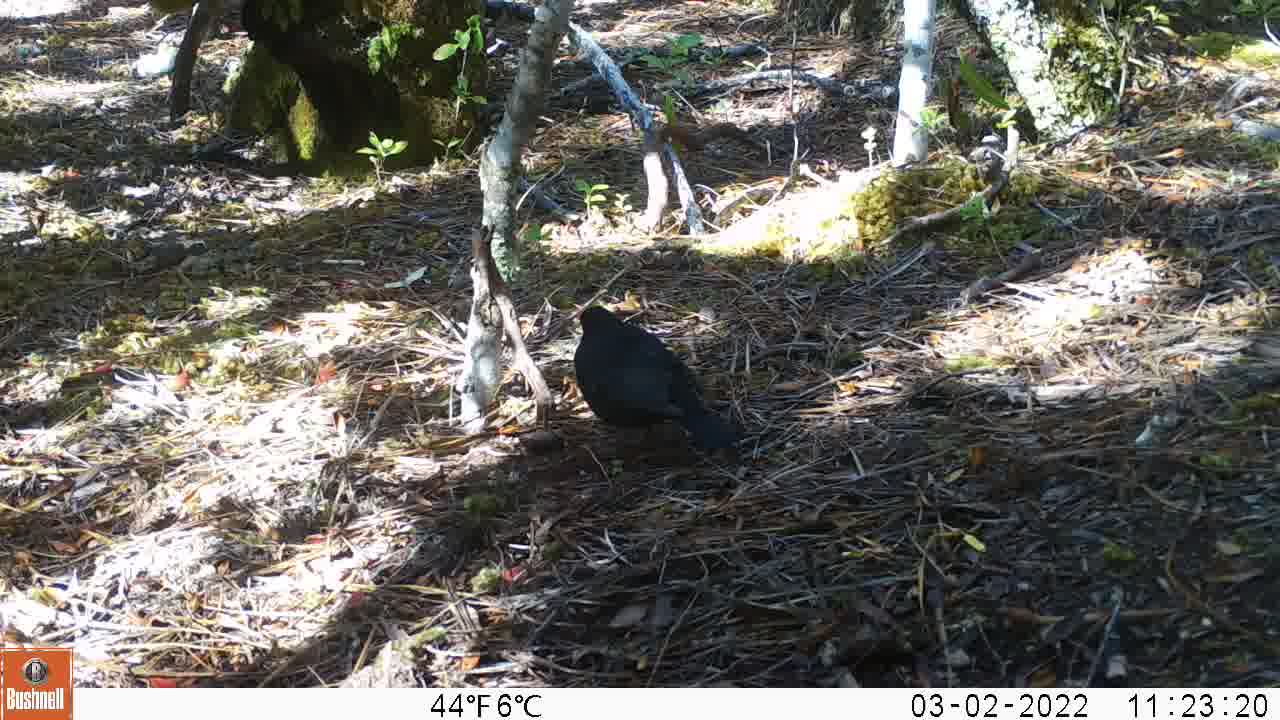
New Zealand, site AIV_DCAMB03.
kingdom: Animalia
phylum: Chordata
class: Aves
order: Passeriformes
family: Turdidae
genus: Turdus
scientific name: Turdus merula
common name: eurasian blackbird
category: blackbird